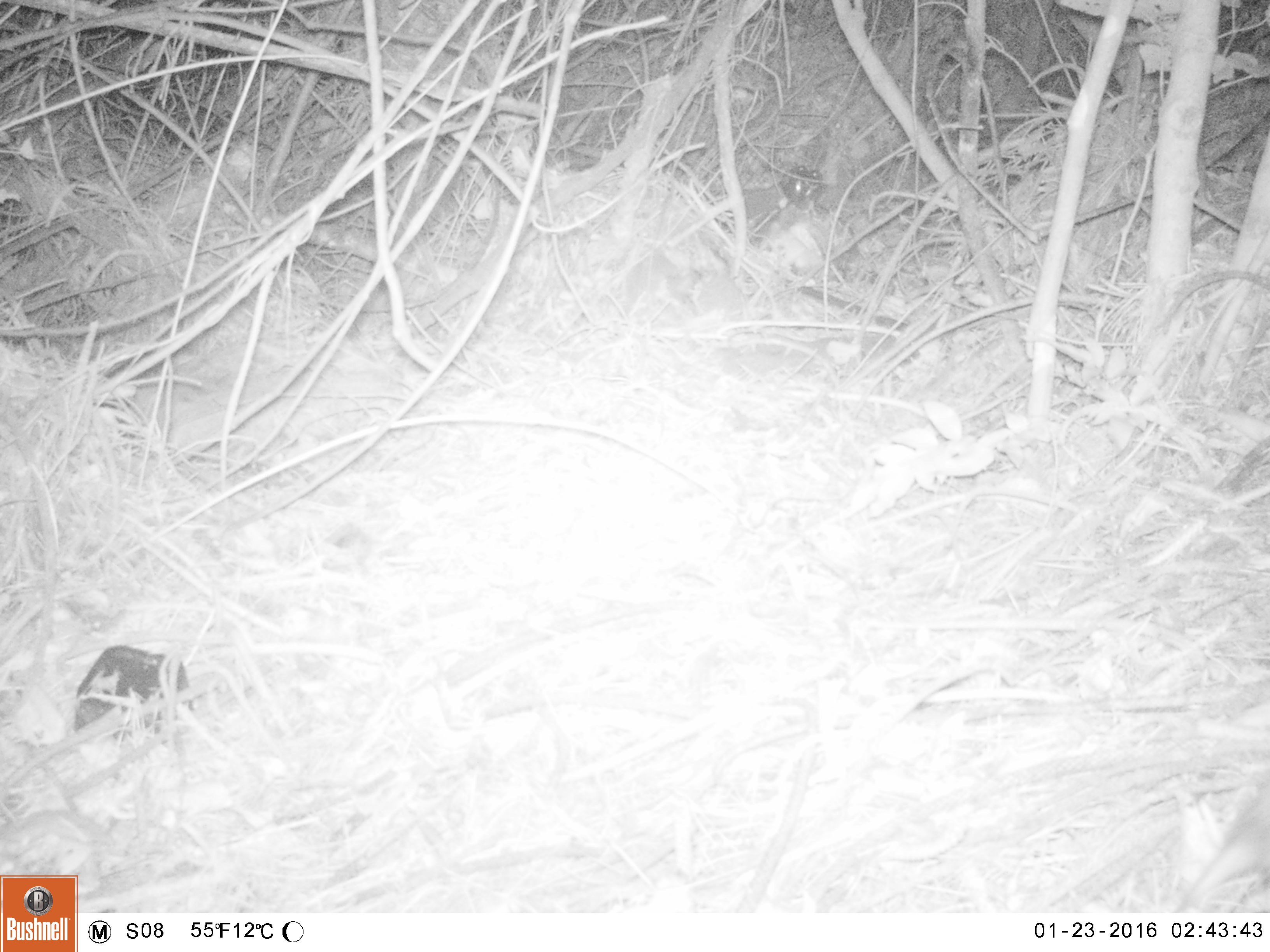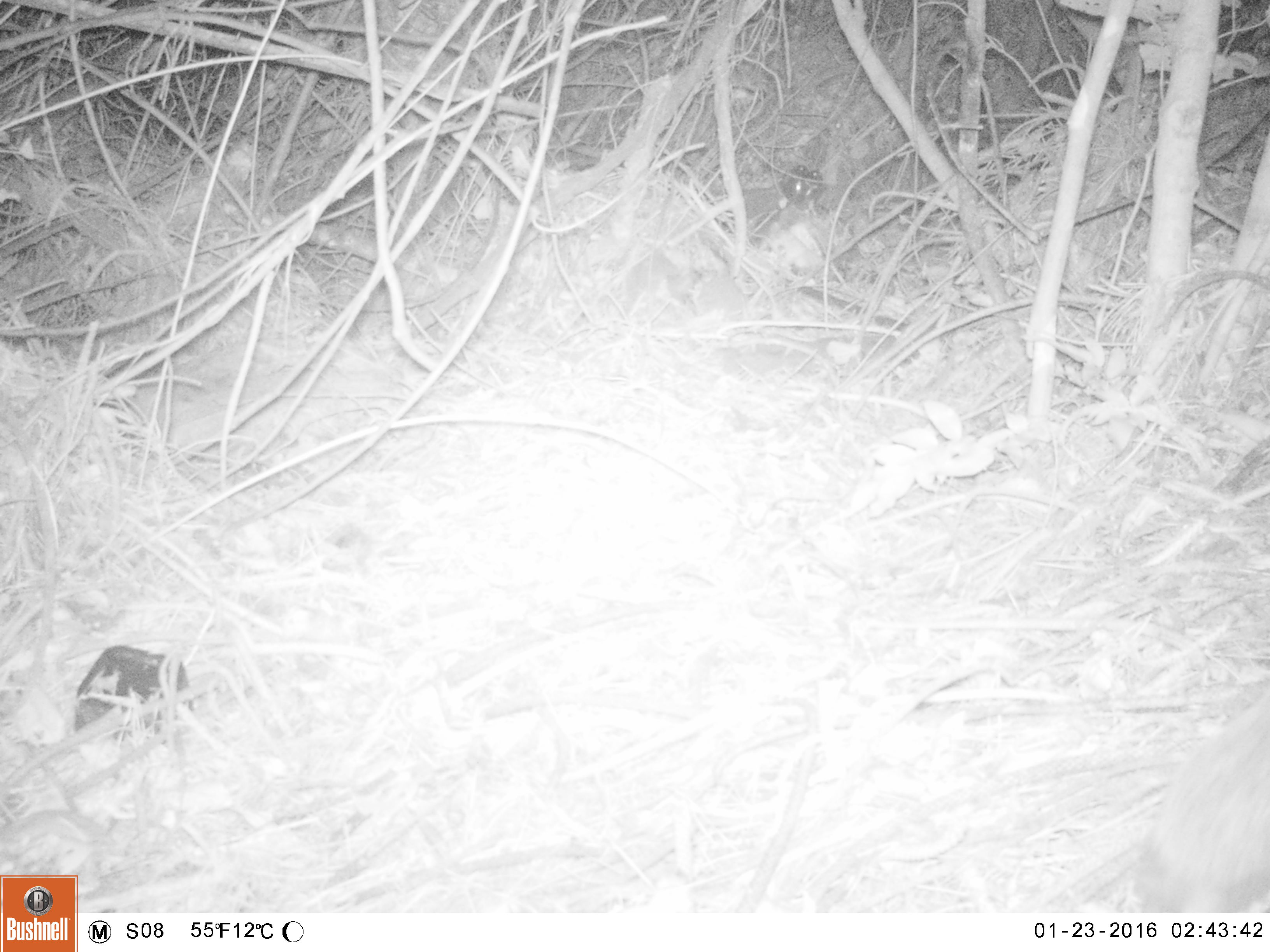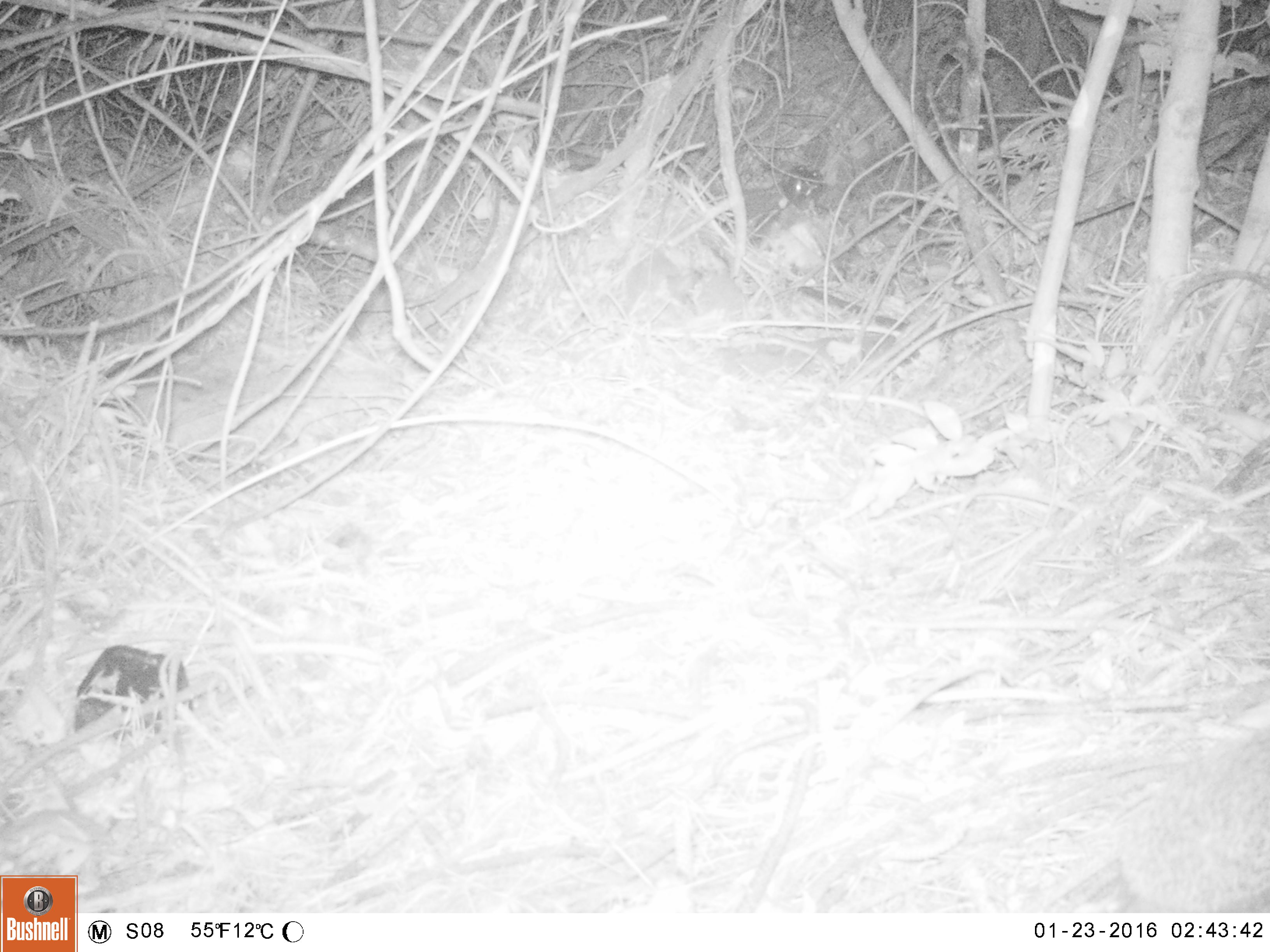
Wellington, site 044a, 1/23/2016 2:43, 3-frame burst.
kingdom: Animalia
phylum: Chordata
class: Mammalia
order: Eulipotyphla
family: Erinaceidae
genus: Erinaceus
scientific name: Erinaceus europaeus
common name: hedgehog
Hedgehog (Erinaceus europaeus).